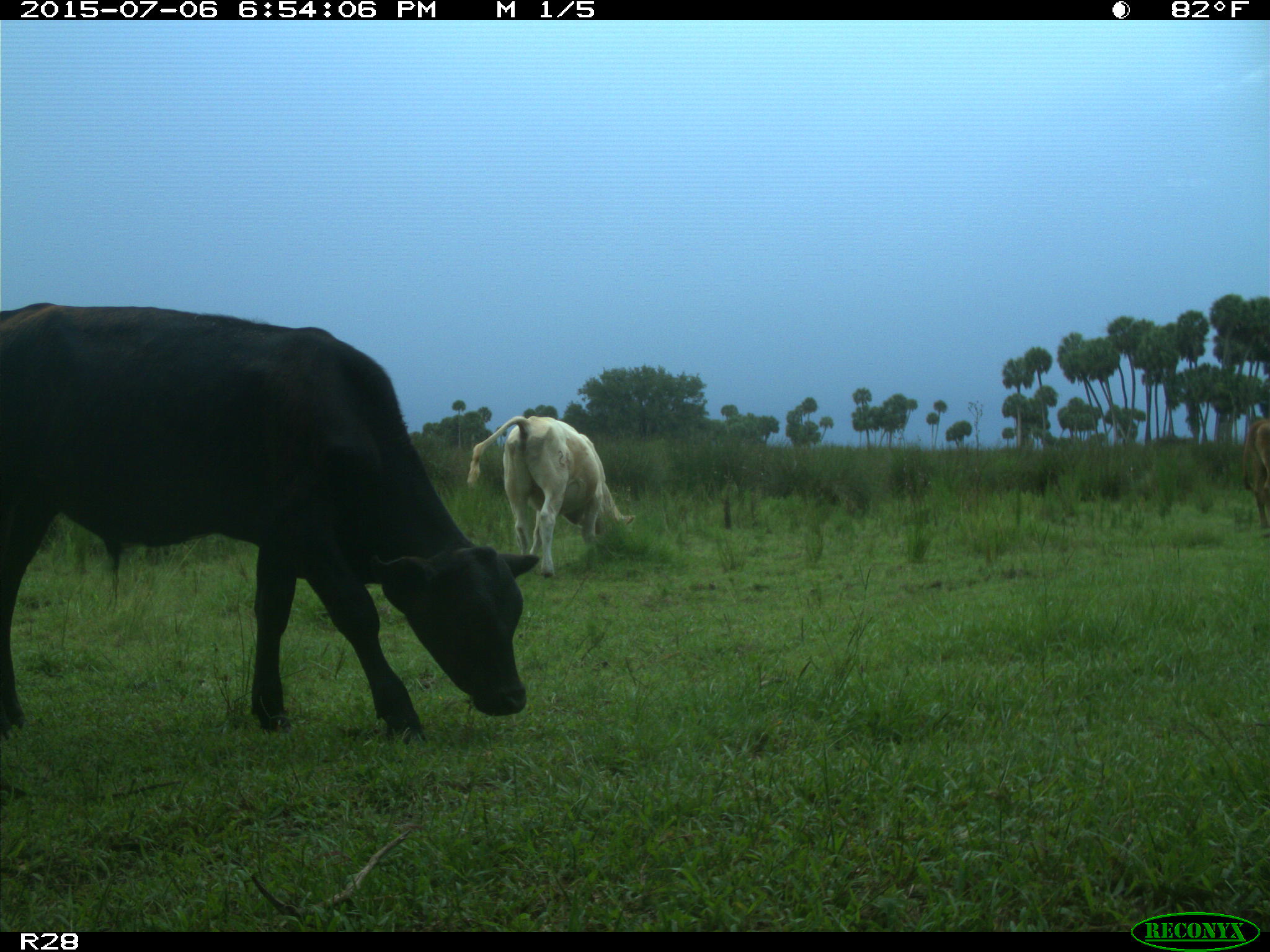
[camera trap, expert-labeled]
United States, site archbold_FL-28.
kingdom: Animalia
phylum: Chordata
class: Mammalia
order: Artiodactyla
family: Bovidae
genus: Bos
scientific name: Bos taurus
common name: domestic cow